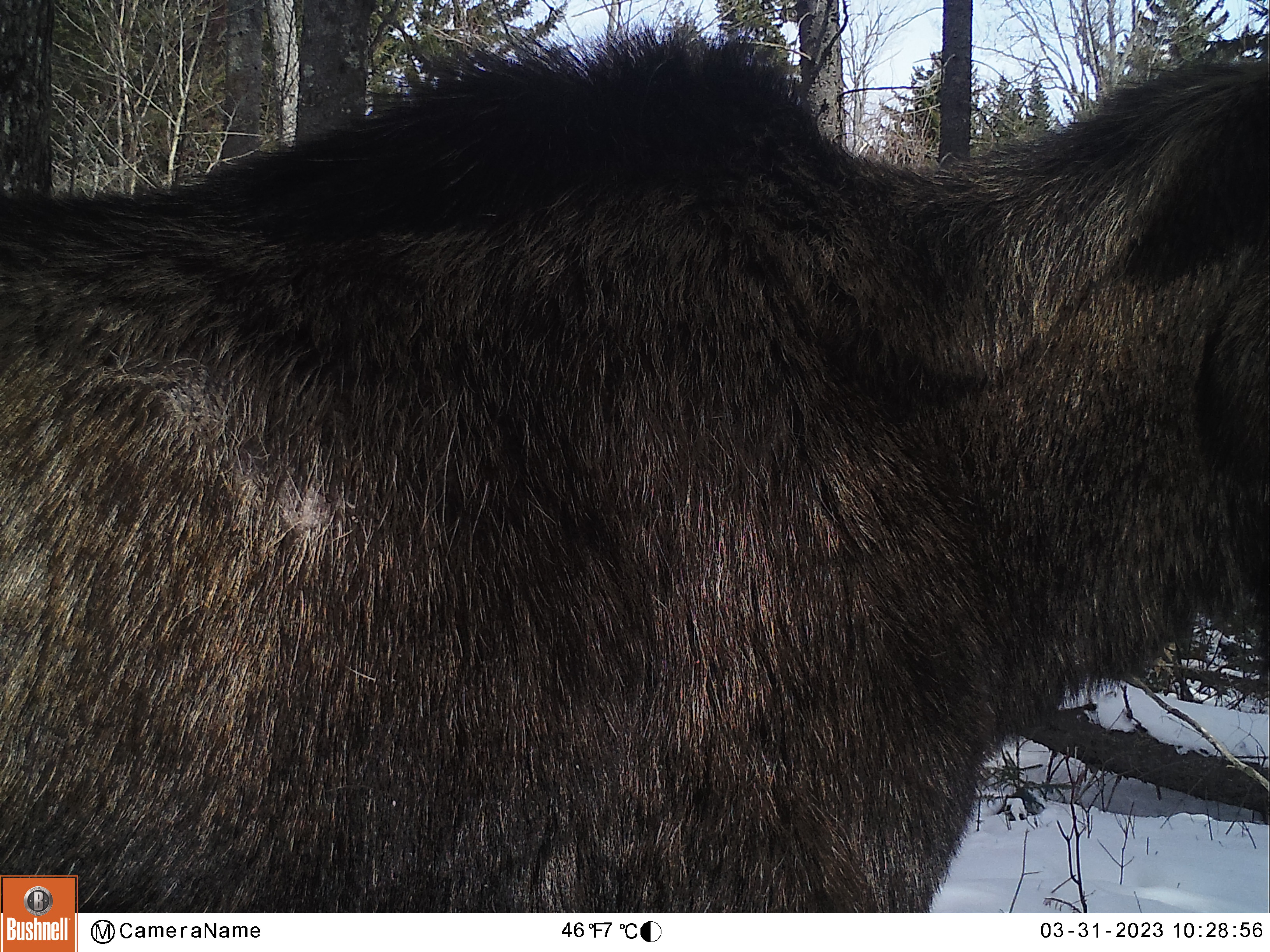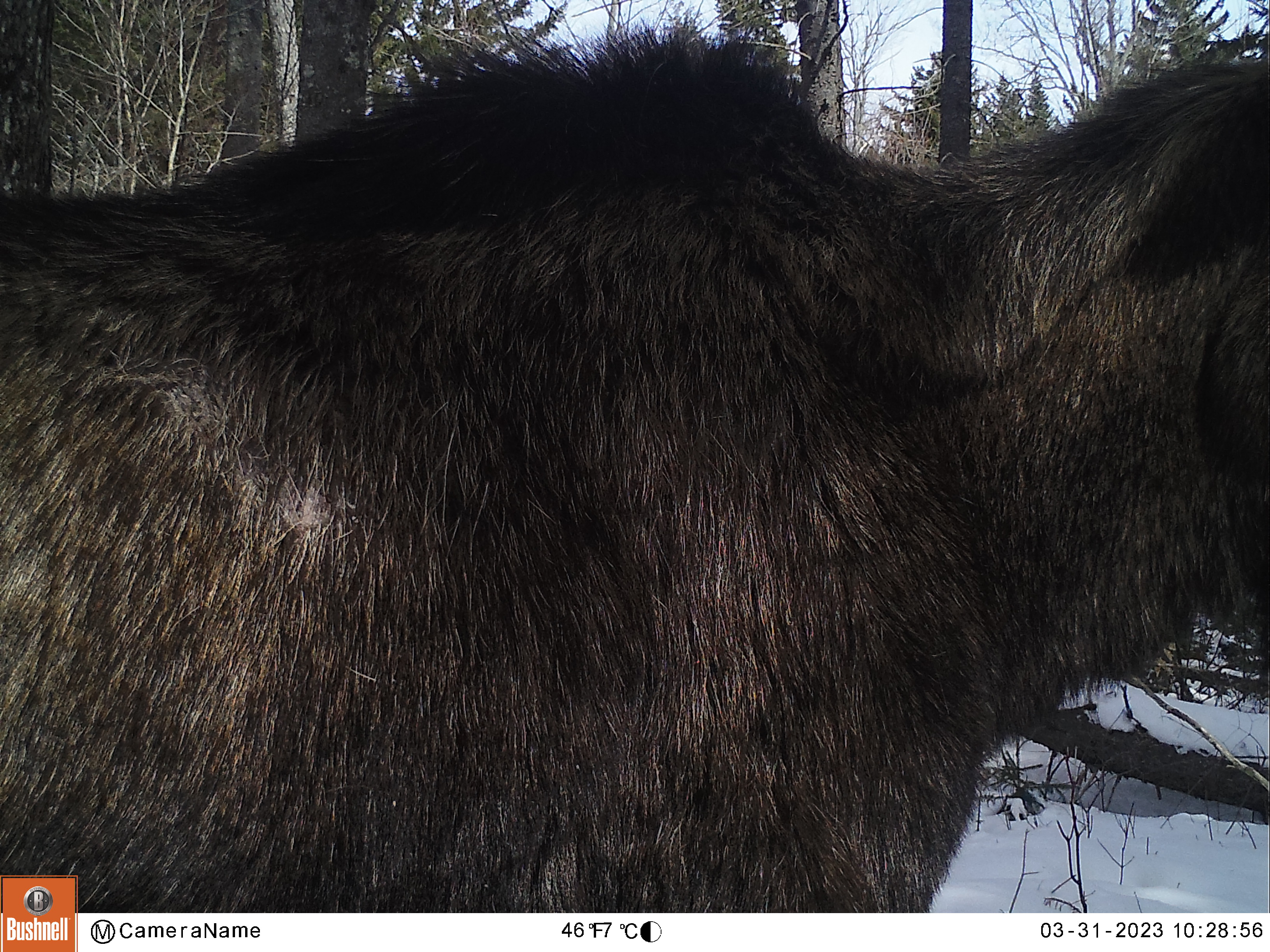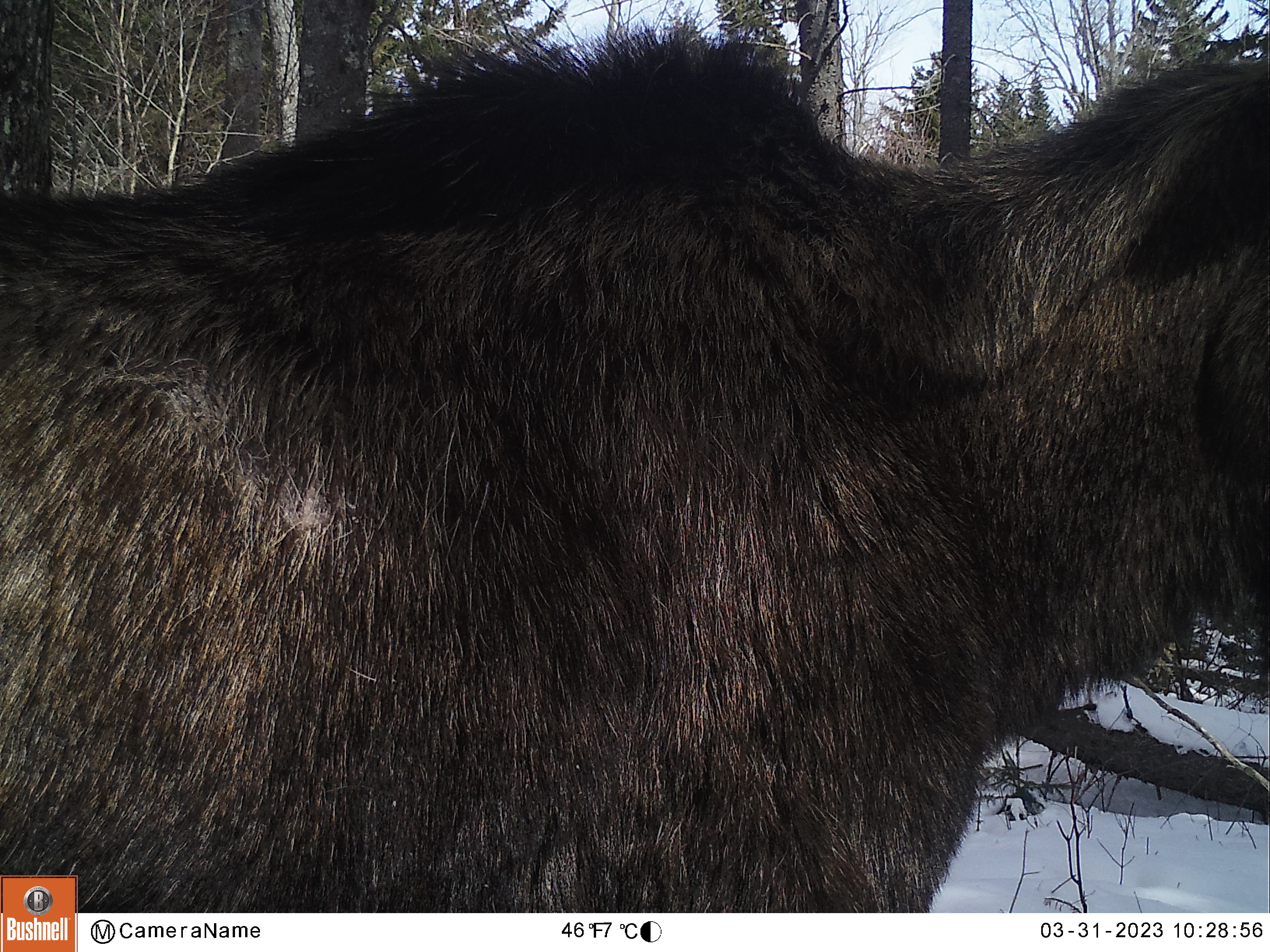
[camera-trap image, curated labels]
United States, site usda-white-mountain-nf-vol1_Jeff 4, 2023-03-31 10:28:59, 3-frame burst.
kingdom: Animalia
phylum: Chordata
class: Mammalia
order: Artiodactyla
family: Cervidae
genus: Alces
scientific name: Alces alces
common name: moose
Moose (Alces alces).